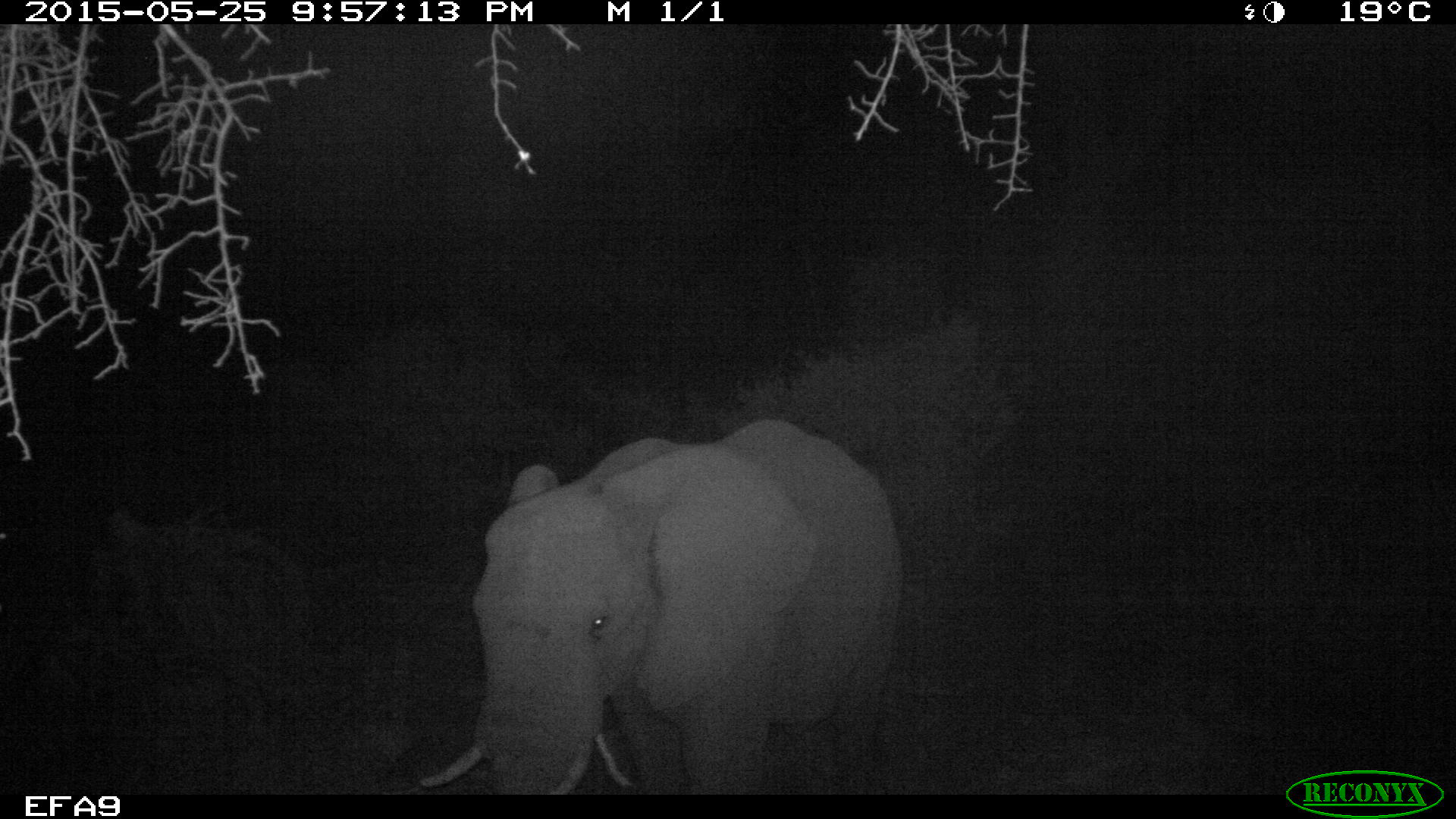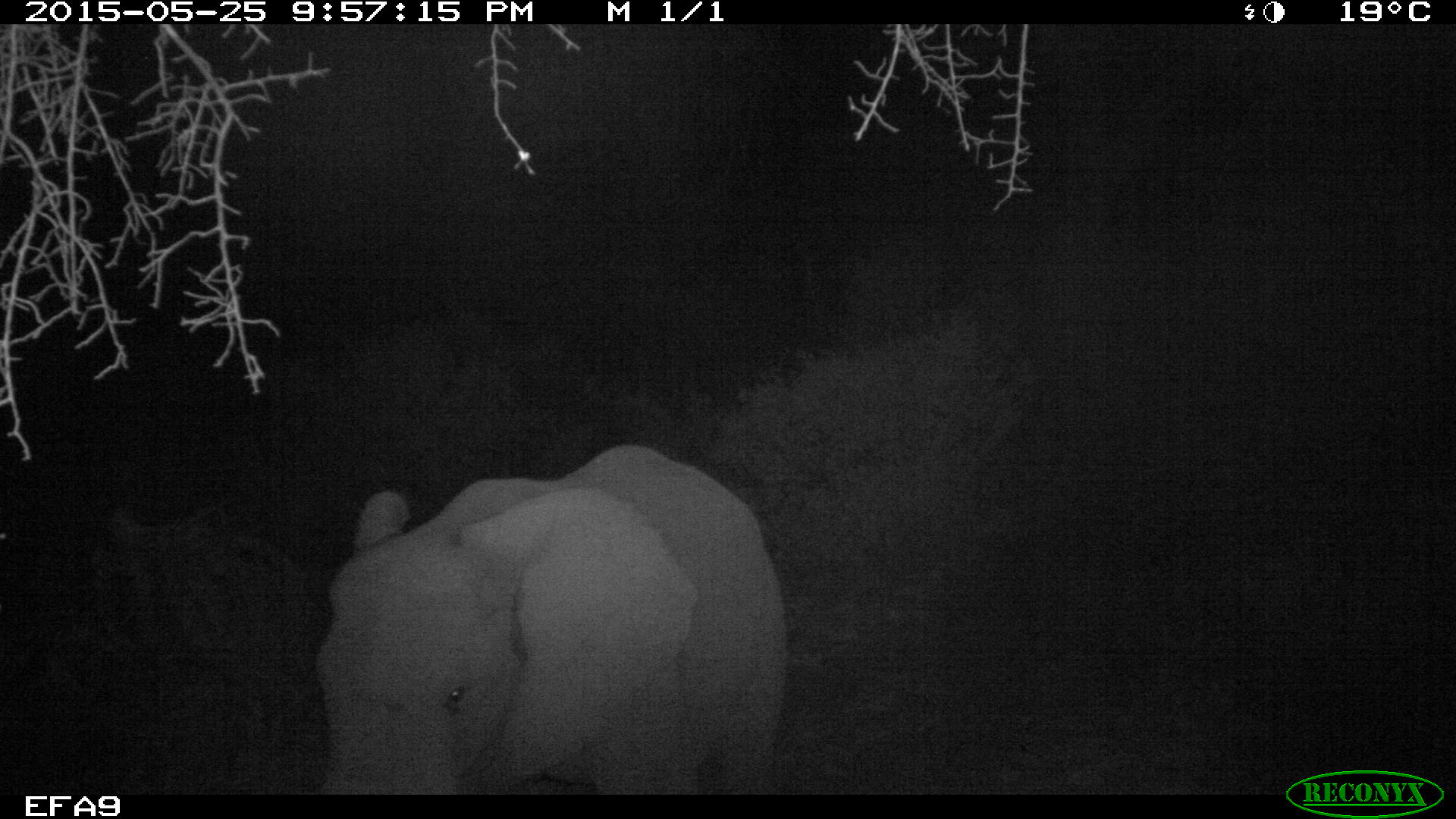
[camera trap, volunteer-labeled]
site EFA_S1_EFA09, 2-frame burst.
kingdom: Animalia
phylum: Chordata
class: Mammalia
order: Proboscidea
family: Elephantidae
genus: Loxodonta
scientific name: Loxodonta africana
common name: african bush elephant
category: elephant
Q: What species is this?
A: Elephant (african bush elephant) (Loxodonta africana).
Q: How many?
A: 1.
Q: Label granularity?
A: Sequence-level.